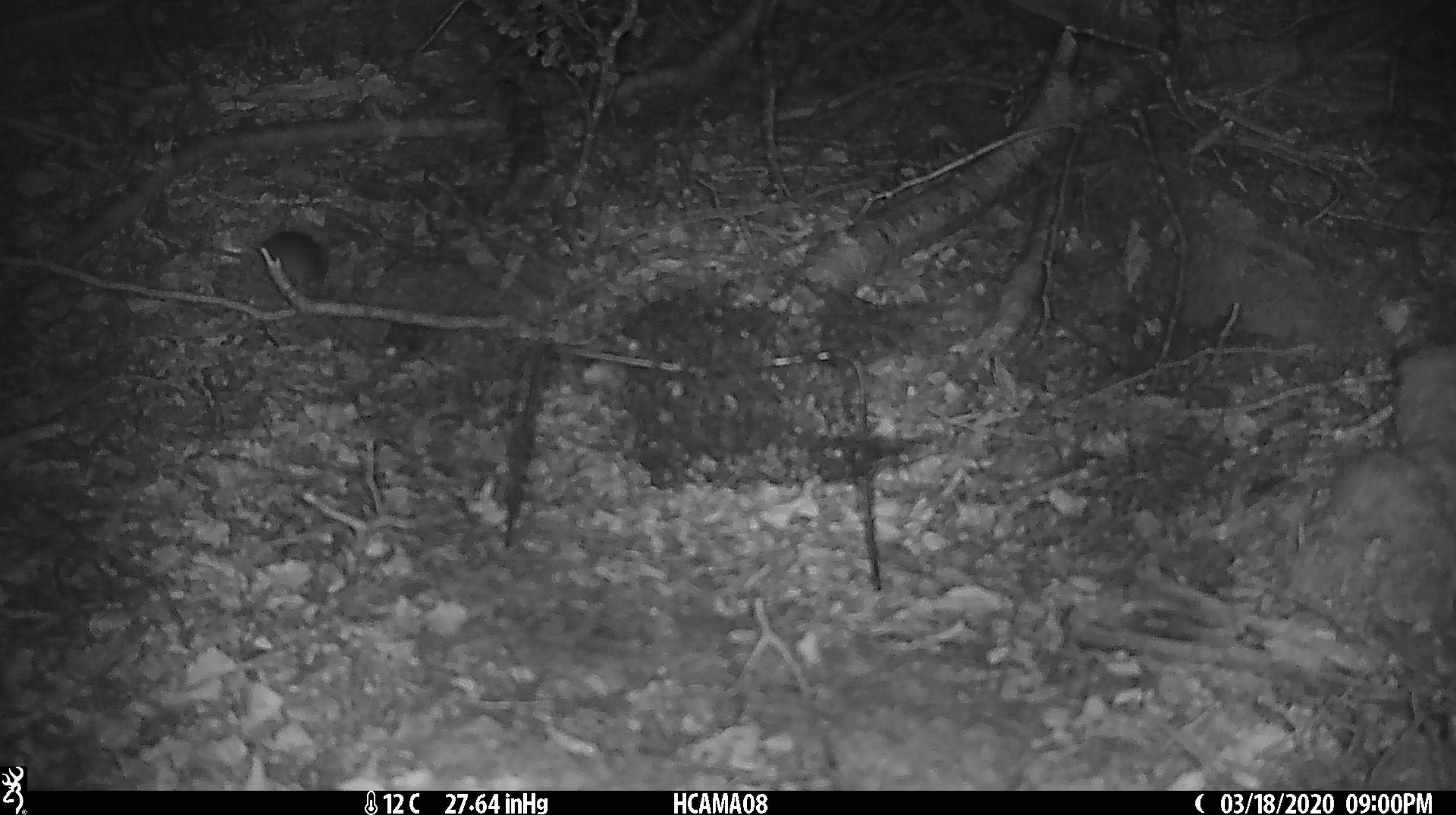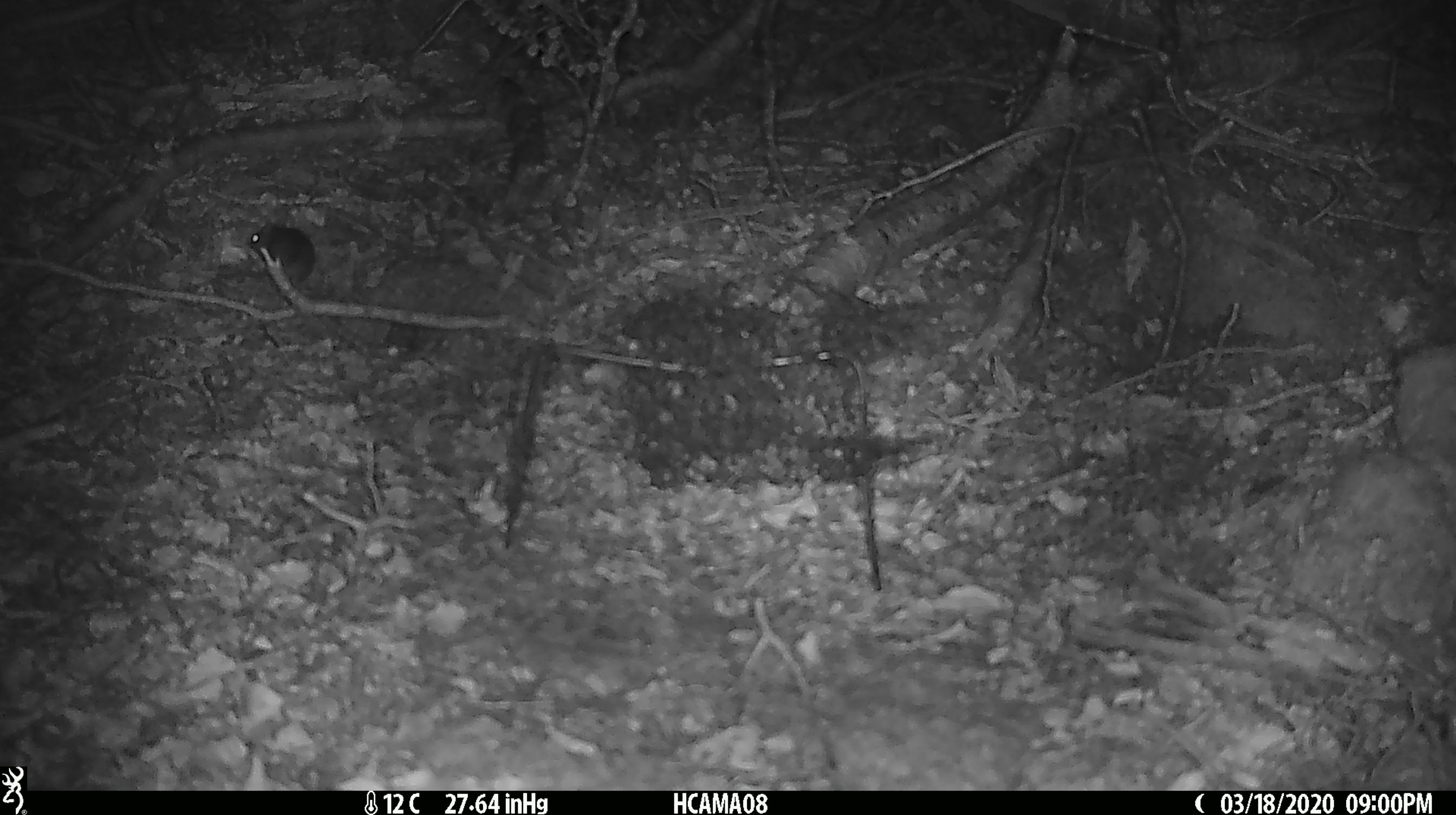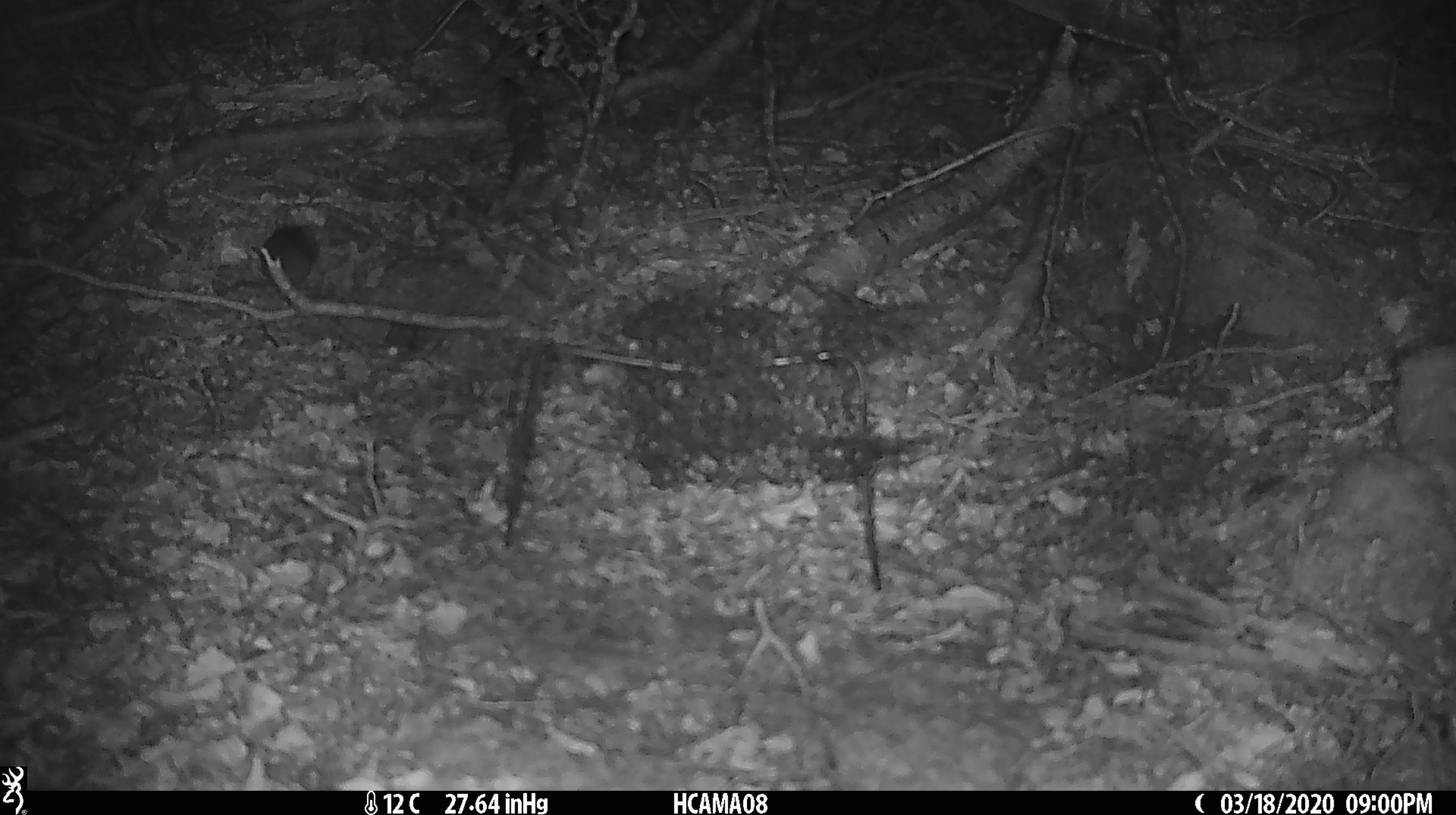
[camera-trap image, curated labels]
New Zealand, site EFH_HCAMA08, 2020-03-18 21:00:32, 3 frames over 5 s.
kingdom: Animalia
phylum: Chordata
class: Mammalia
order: Rodentia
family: Muridae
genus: Mus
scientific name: Mus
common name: mouse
Mouse (Mus).